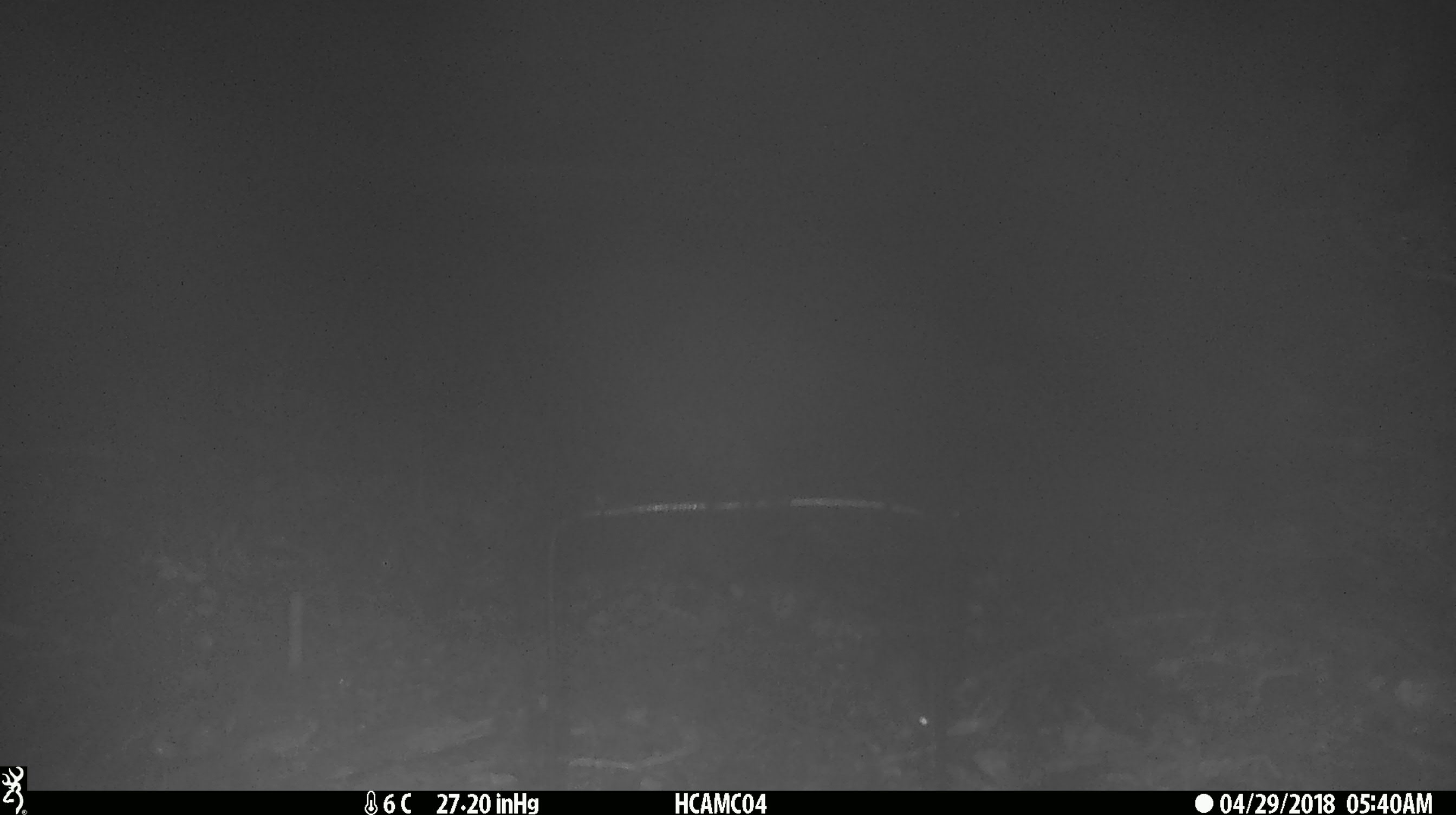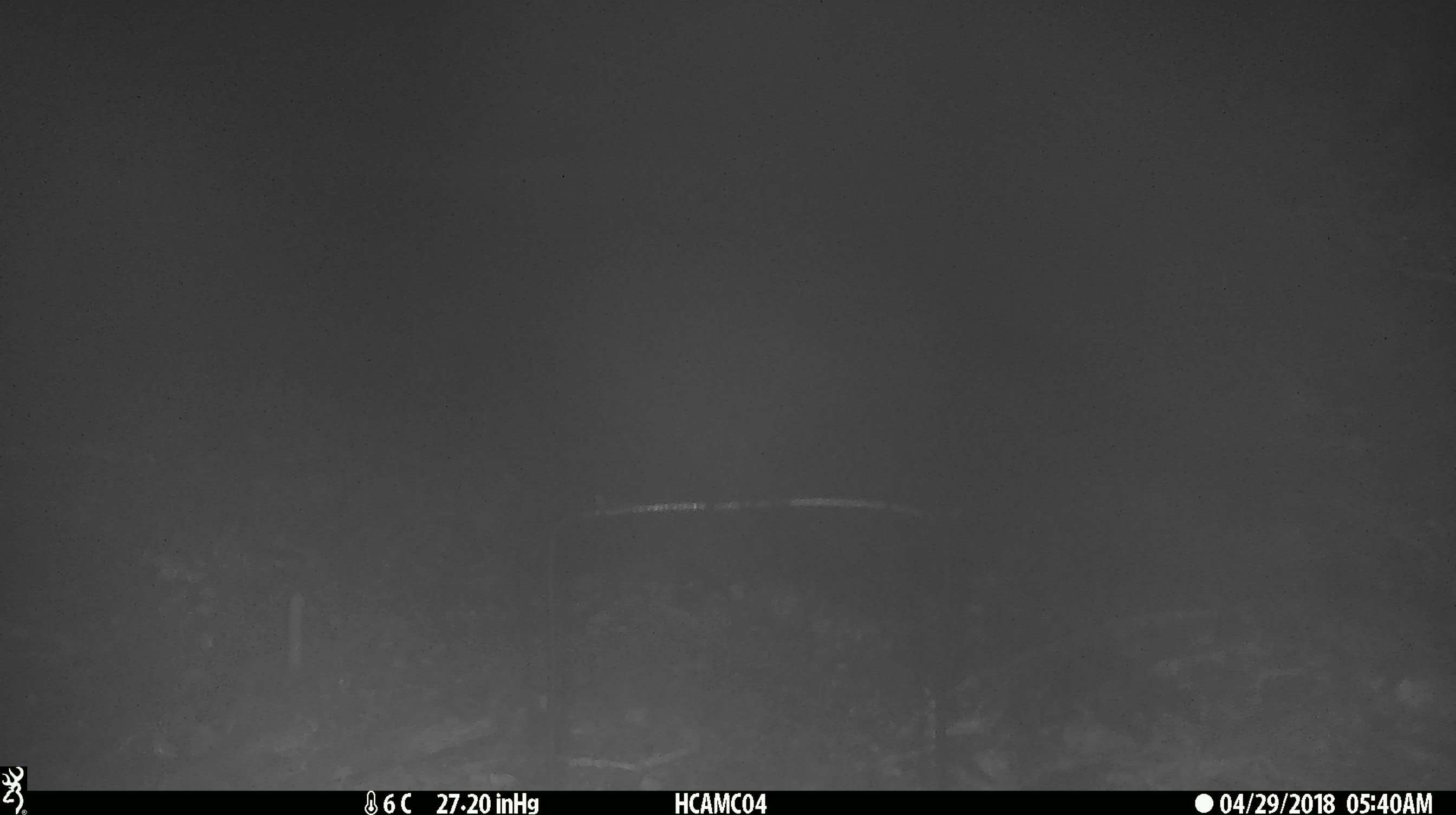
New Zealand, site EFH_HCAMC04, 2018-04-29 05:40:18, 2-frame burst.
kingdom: Animalia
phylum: Chordata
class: Mammalia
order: Rodentia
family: Muridae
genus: Mus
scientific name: Mus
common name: mouse